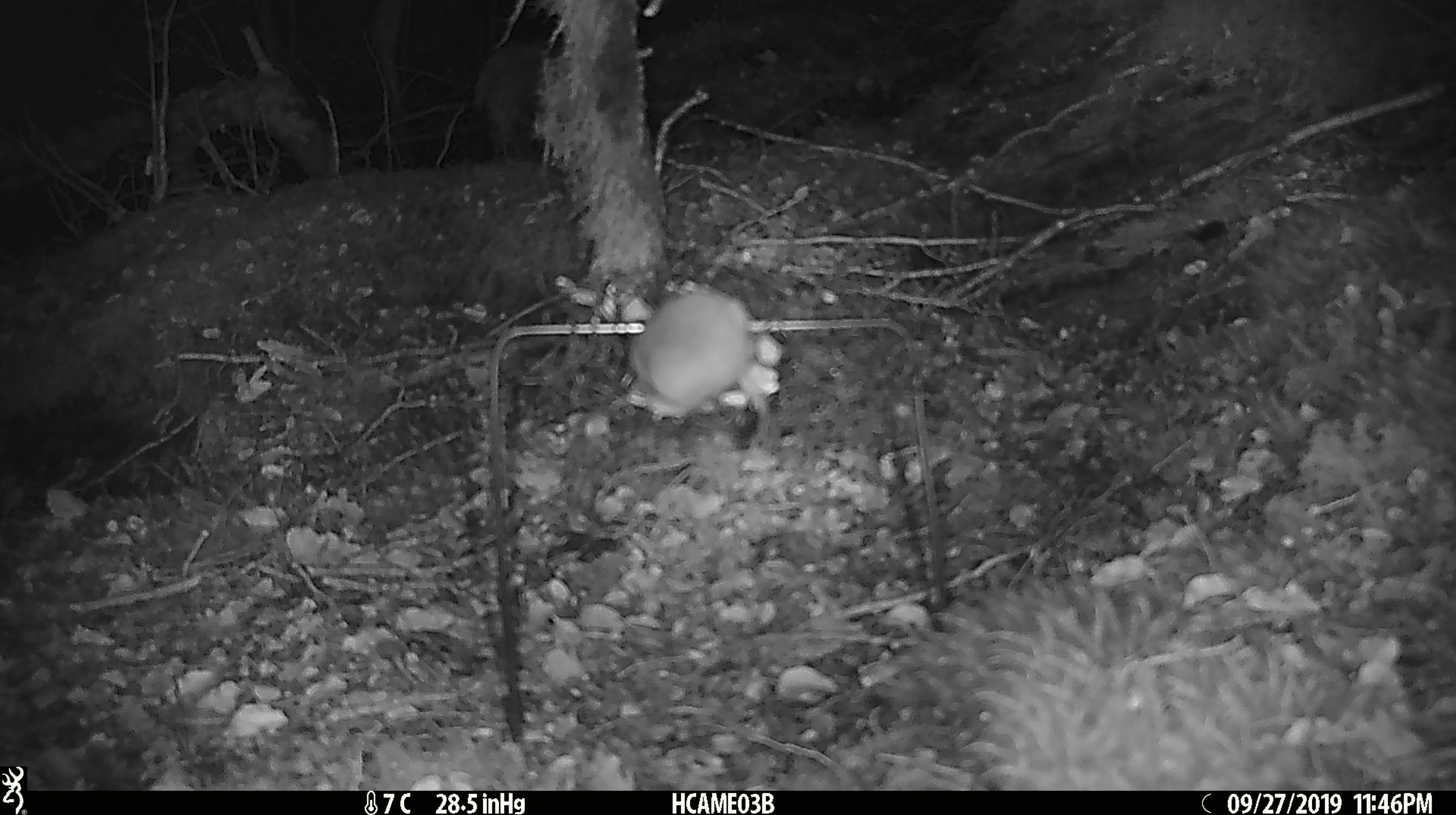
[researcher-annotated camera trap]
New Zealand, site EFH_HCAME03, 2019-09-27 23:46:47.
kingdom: Animalia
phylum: Chordata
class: Mammalia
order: Rodentia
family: Muridae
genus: Mus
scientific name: Mus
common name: mouse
Mouse (Mus).